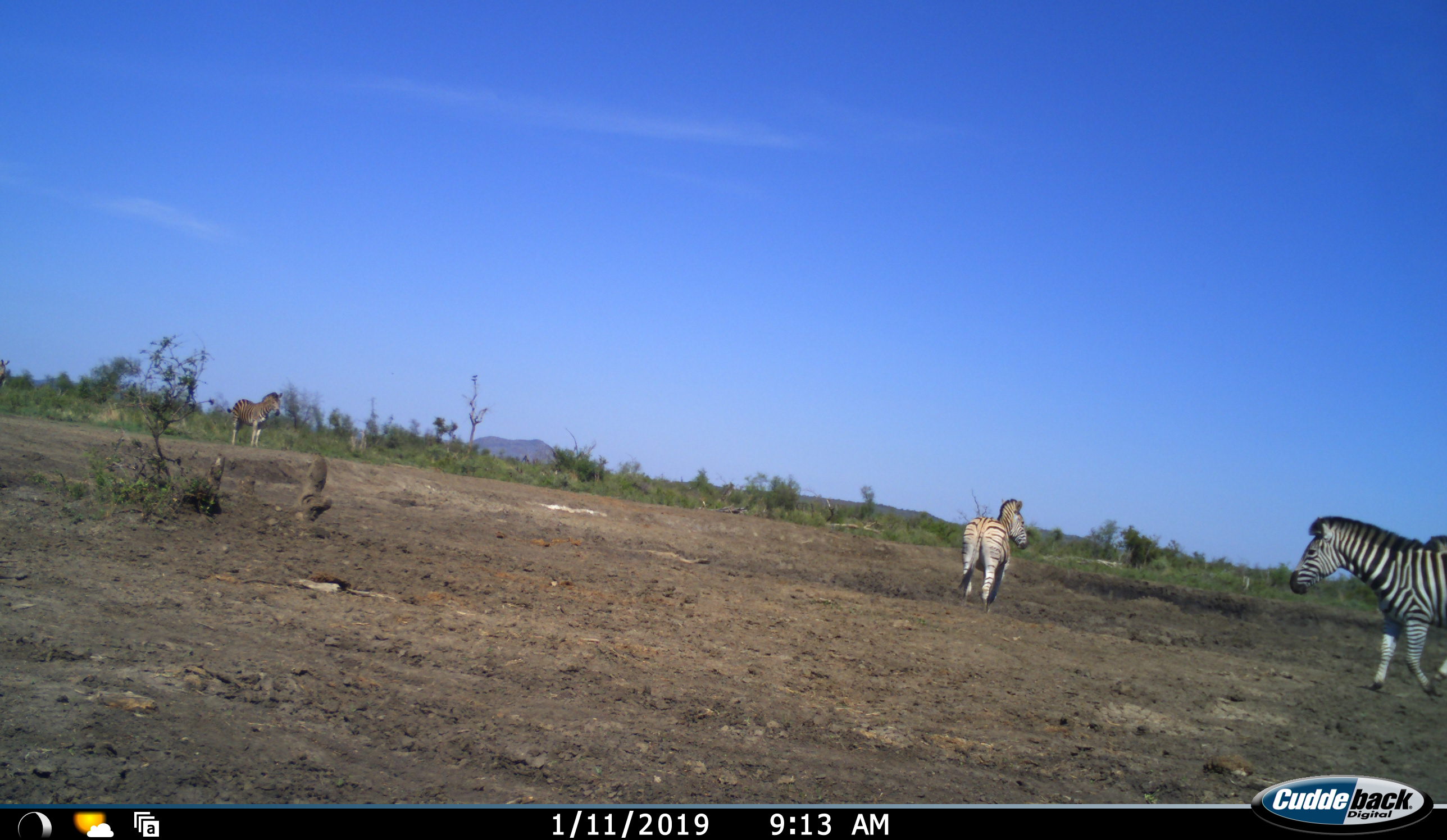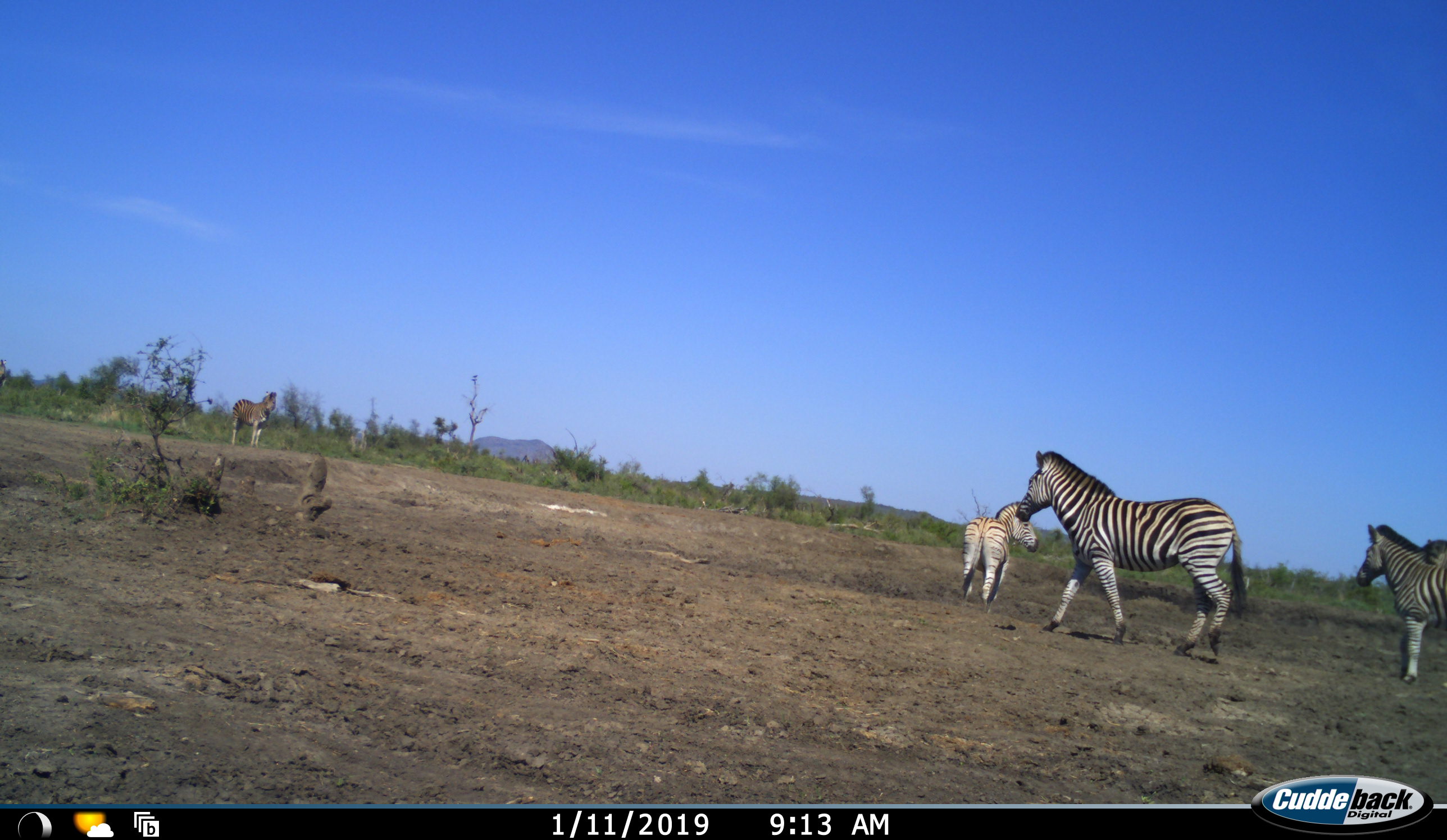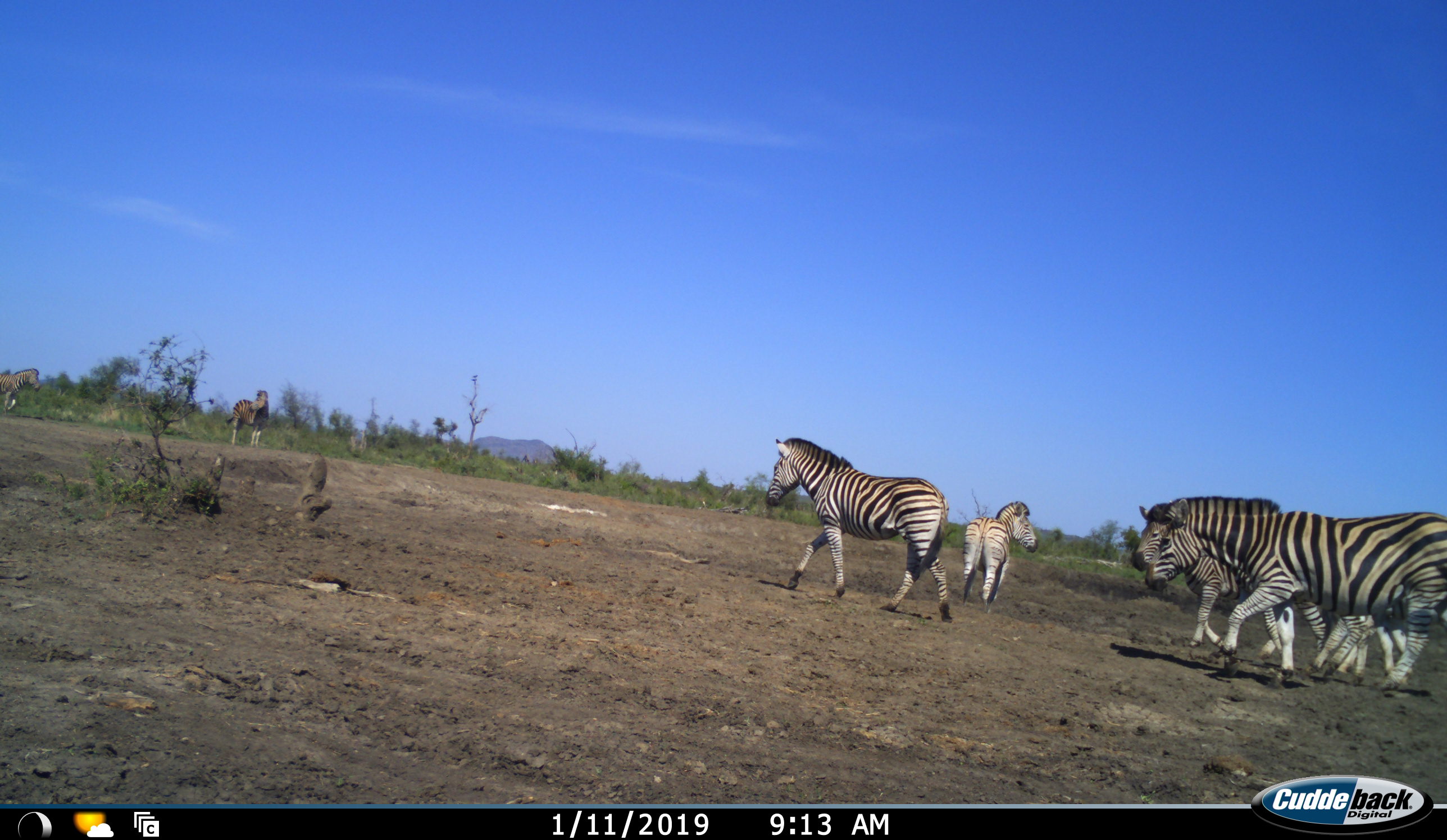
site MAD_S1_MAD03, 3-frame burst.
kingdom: Animalia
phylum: Chordata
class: Mammalia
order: Perissodactyla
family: Equidae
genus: Equus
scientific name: Equus quagga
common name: plains zebra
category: zebraplains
Zebraplains (plains zebra) (Equus quagga), count 6. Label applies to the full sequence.